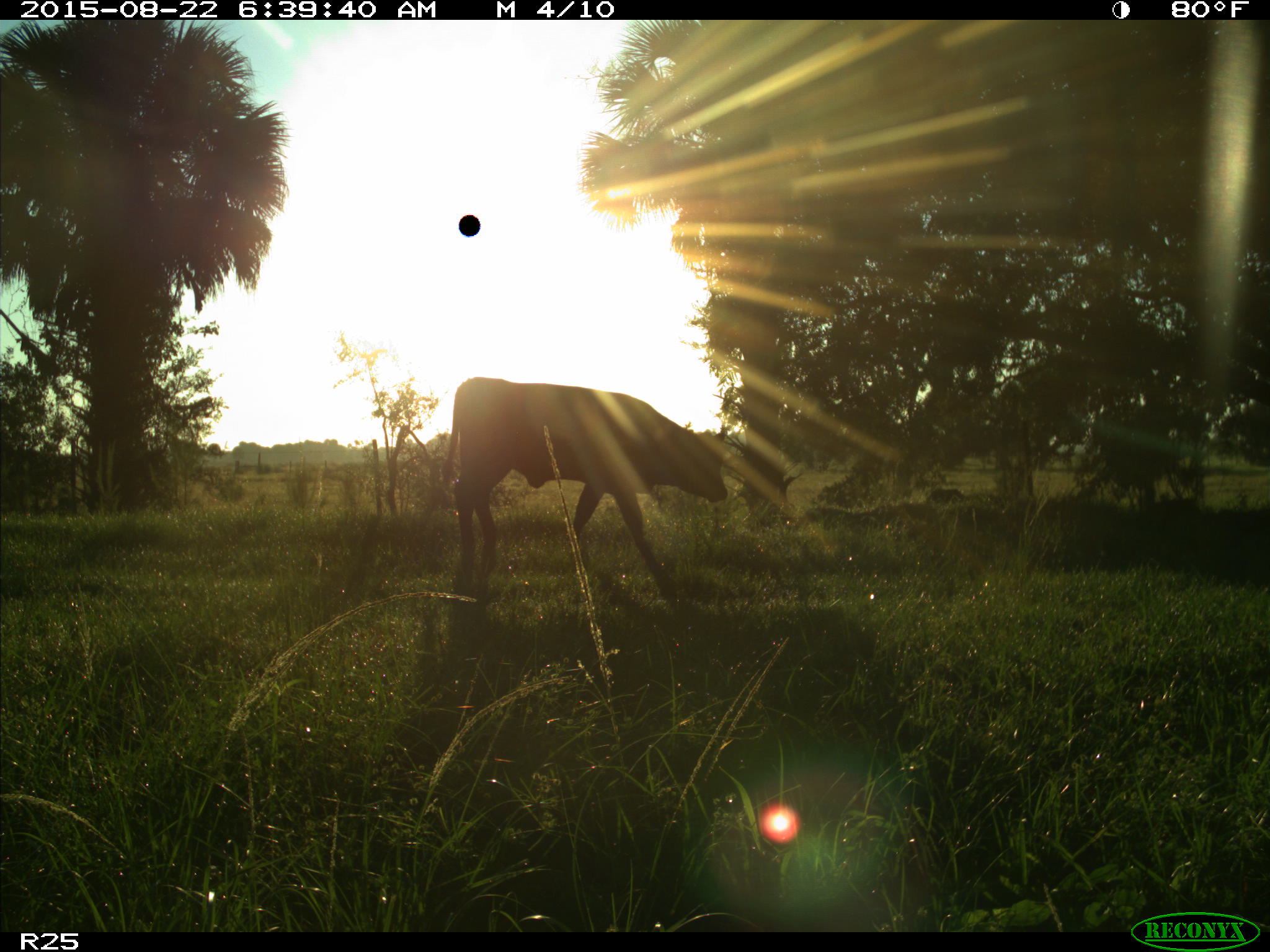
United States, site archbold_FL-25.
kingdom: Animalia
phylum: Chordata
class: Mammalia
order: Artiodactyla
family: Bovidae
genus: Bos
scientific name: Bos taurus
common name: domestic cow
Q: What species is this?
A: Bos taurus (domestic cow).